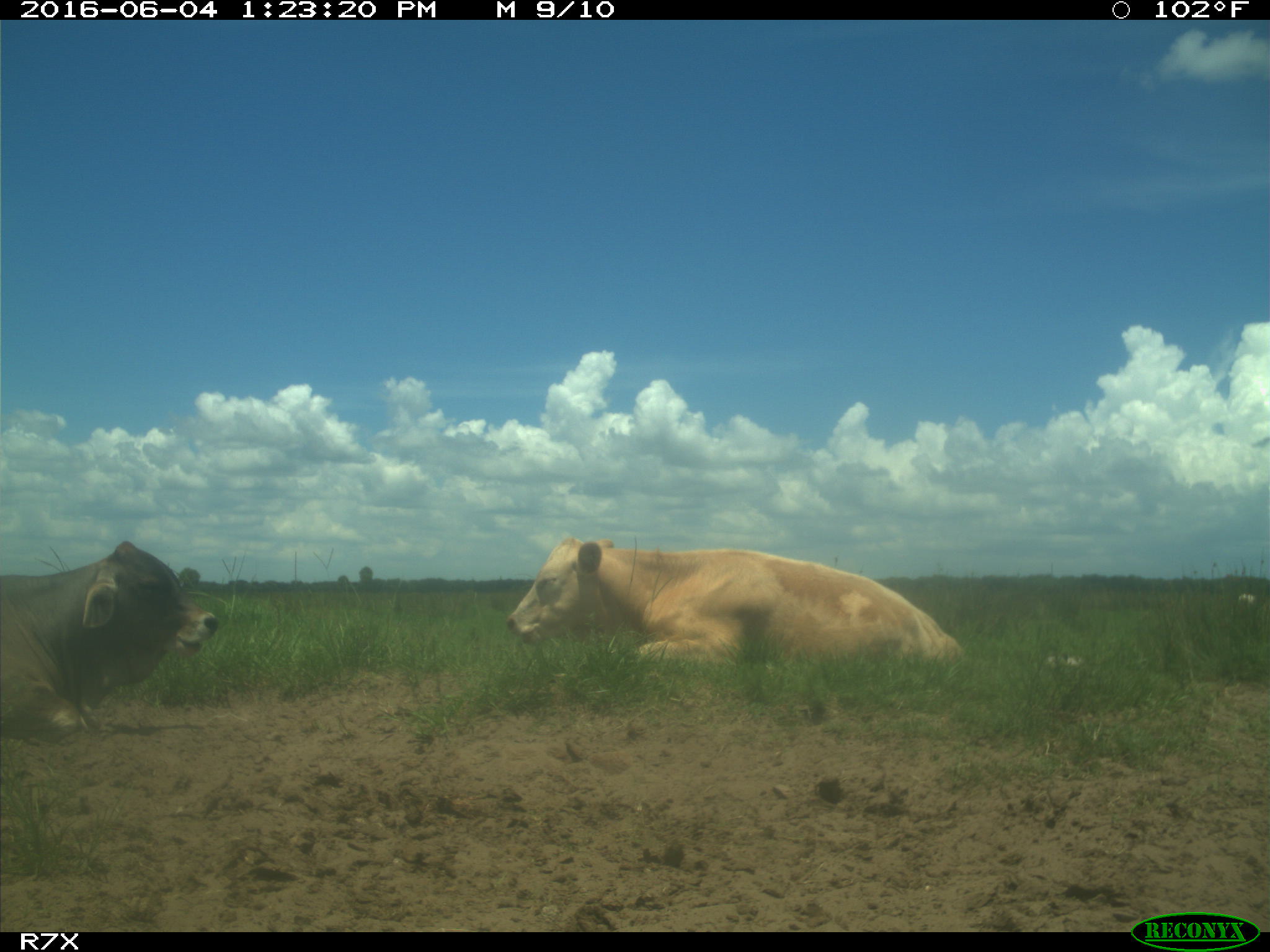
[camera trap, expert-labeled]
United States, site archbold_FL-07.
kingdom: Animalia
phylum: Chordata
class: Mammalia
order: Artiodactyla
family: Bovidae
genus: Bos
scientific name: Bos taurus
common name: domestic cow